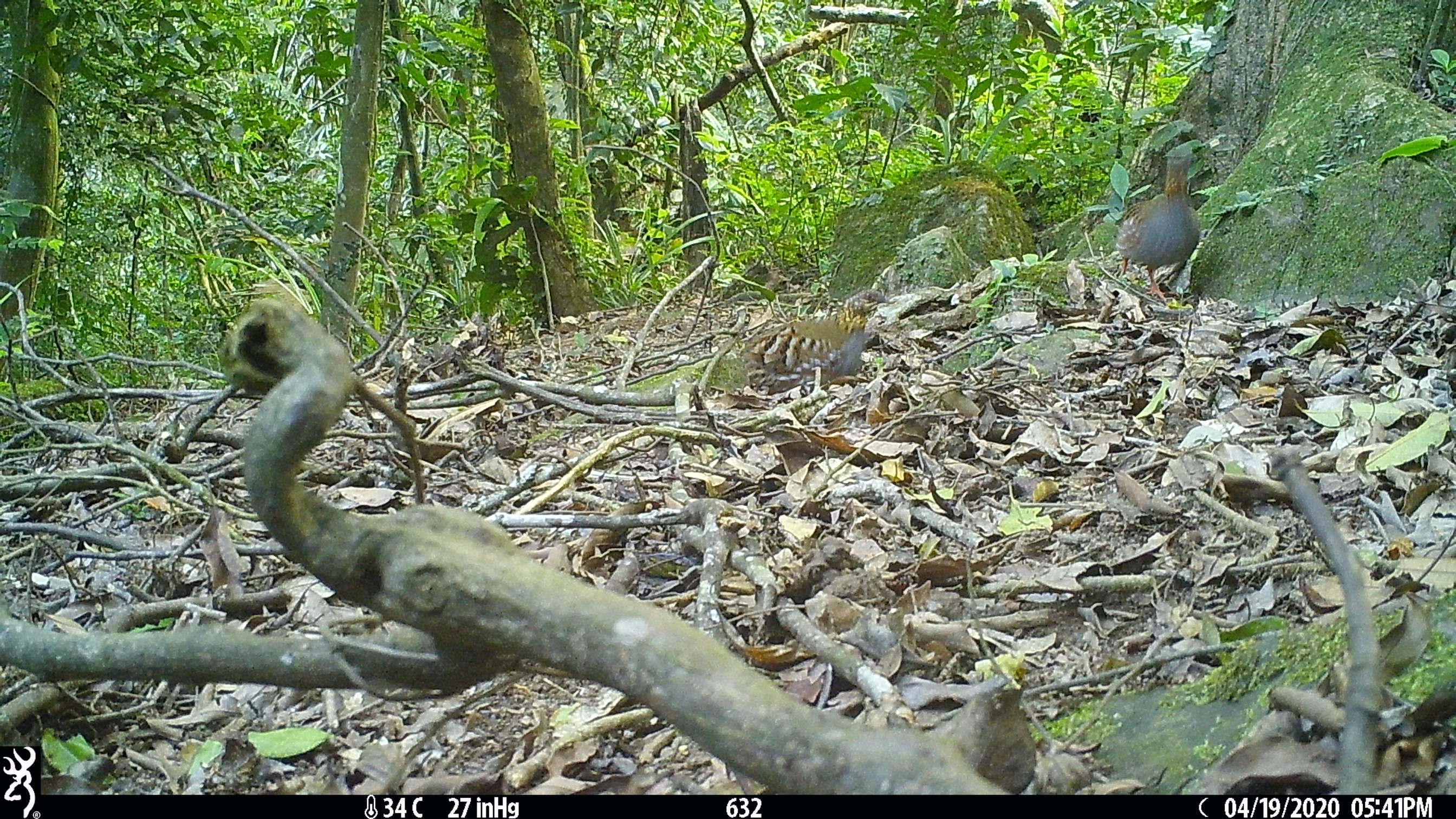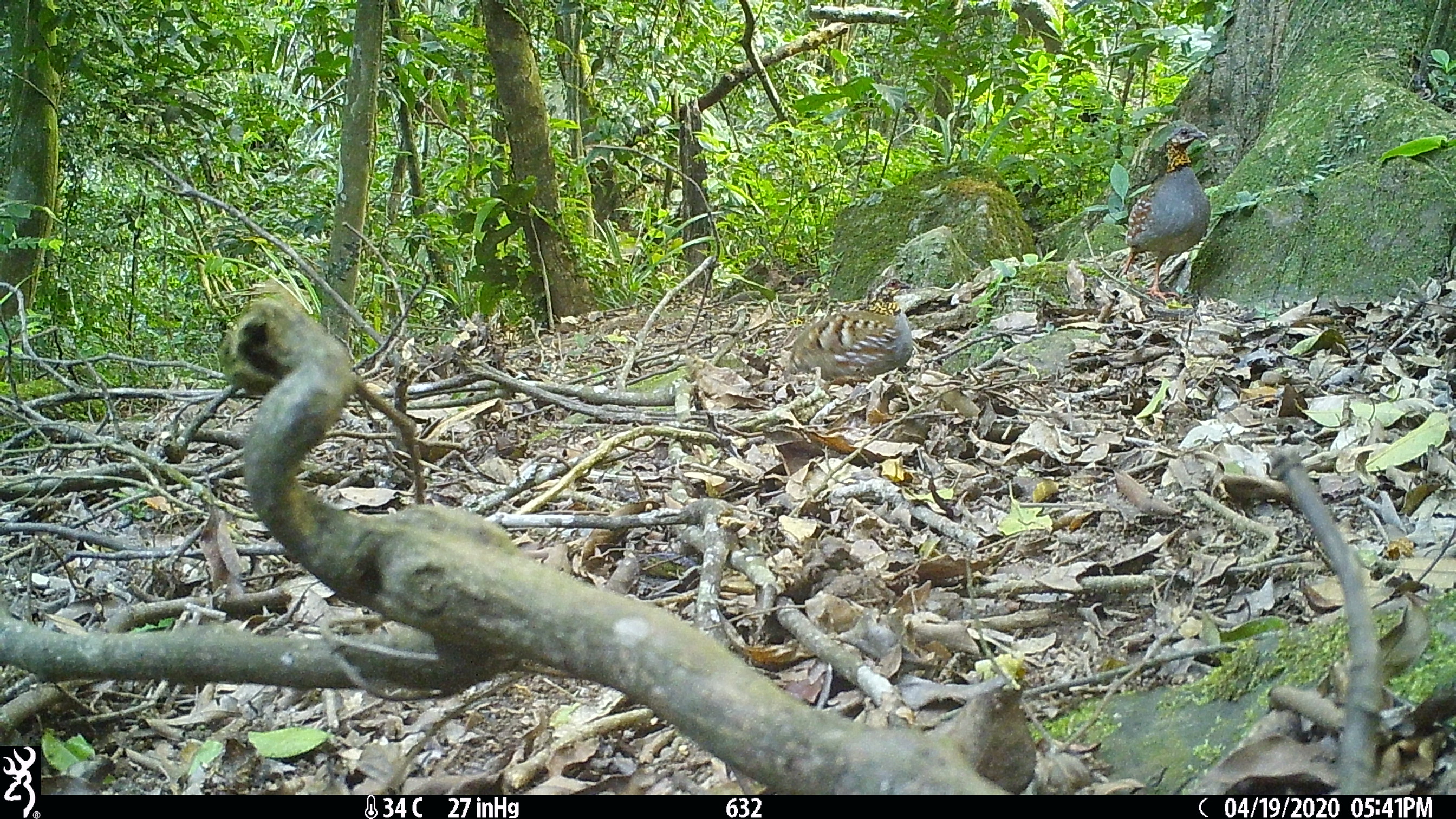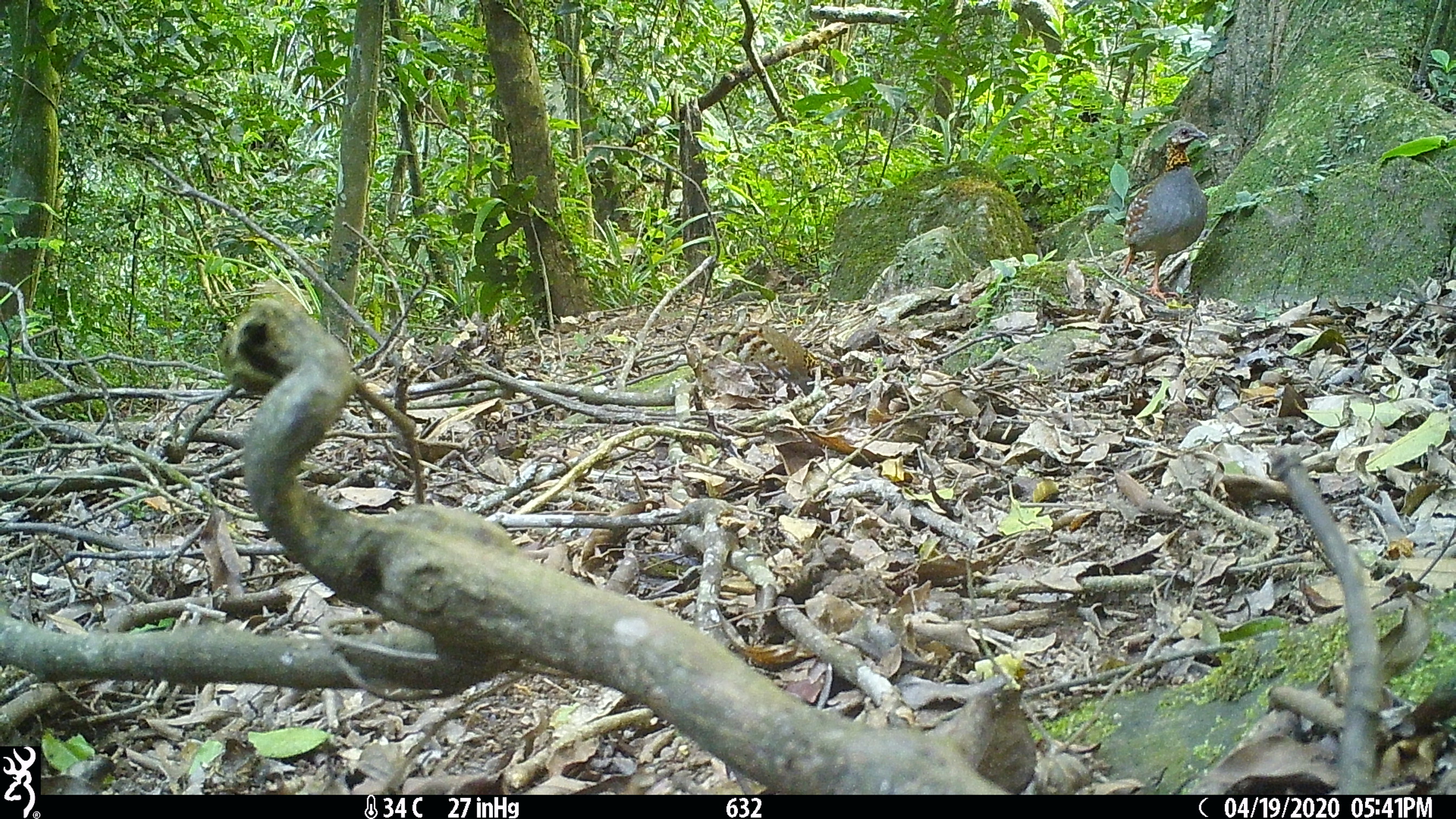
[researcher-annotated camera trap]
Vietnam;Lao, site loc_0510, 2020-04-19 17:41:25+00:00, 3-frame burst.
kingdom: Animalia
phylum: Chordata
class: Aves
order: Galliformes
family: Phasianidae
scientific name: Phasianidae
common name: partridge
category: unidentified partridge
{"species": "unidentified partridge (partridge) (Phasianidae)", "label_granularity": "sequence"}